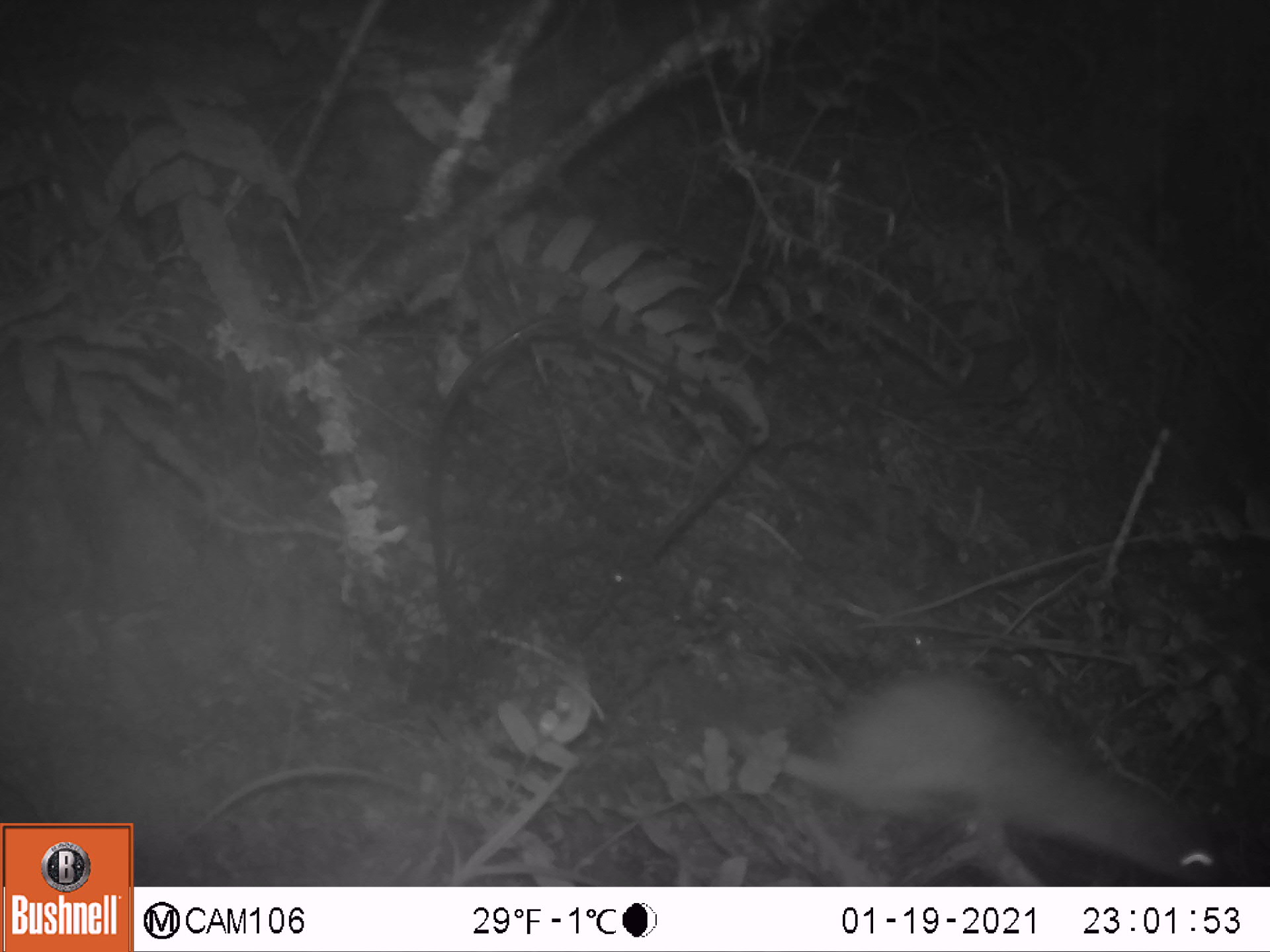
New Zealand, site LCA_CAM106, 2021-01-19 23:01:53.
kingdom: Animalia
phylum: Chordata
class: Mammalia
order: Rodentia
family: Muridae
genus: Rattus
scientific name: Rattus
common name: rat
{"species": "rat (Rattus)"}